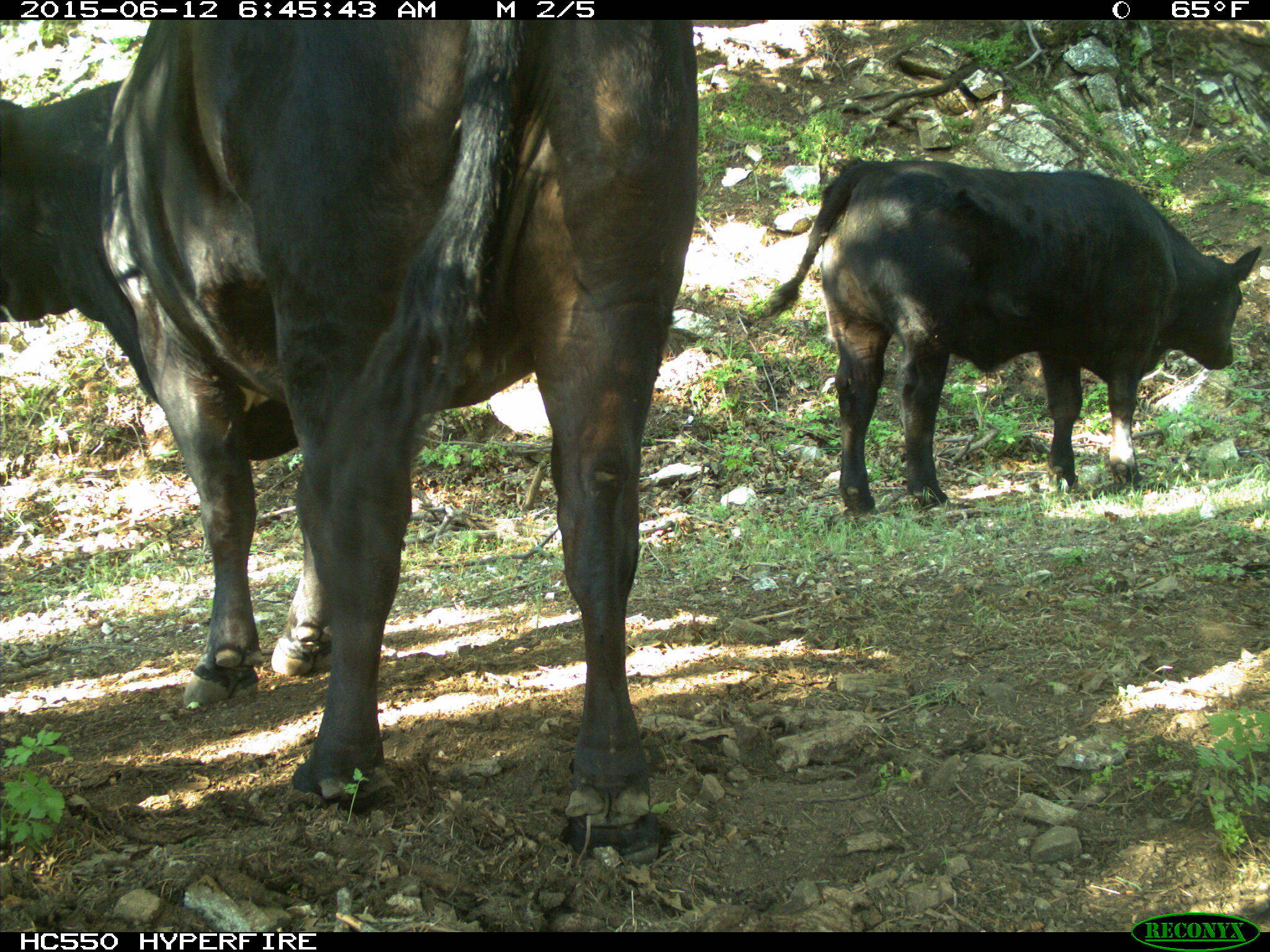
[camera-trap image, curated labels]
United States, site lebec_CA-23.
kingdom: Animalia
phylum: Chordata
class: Mammalia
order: Artiodactyla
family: Bovidae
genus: Bos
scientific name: Bos taurus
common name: domestic cow